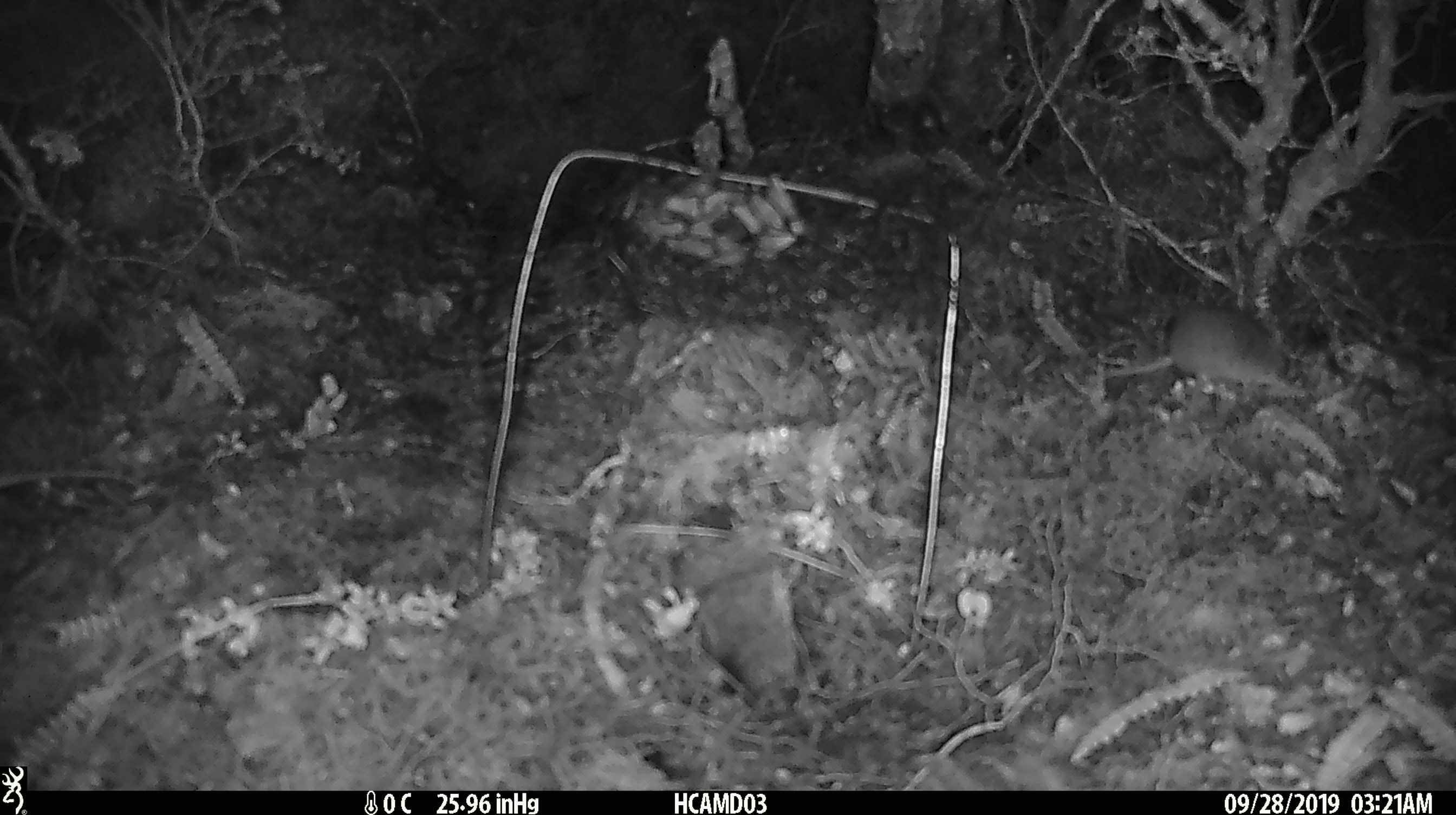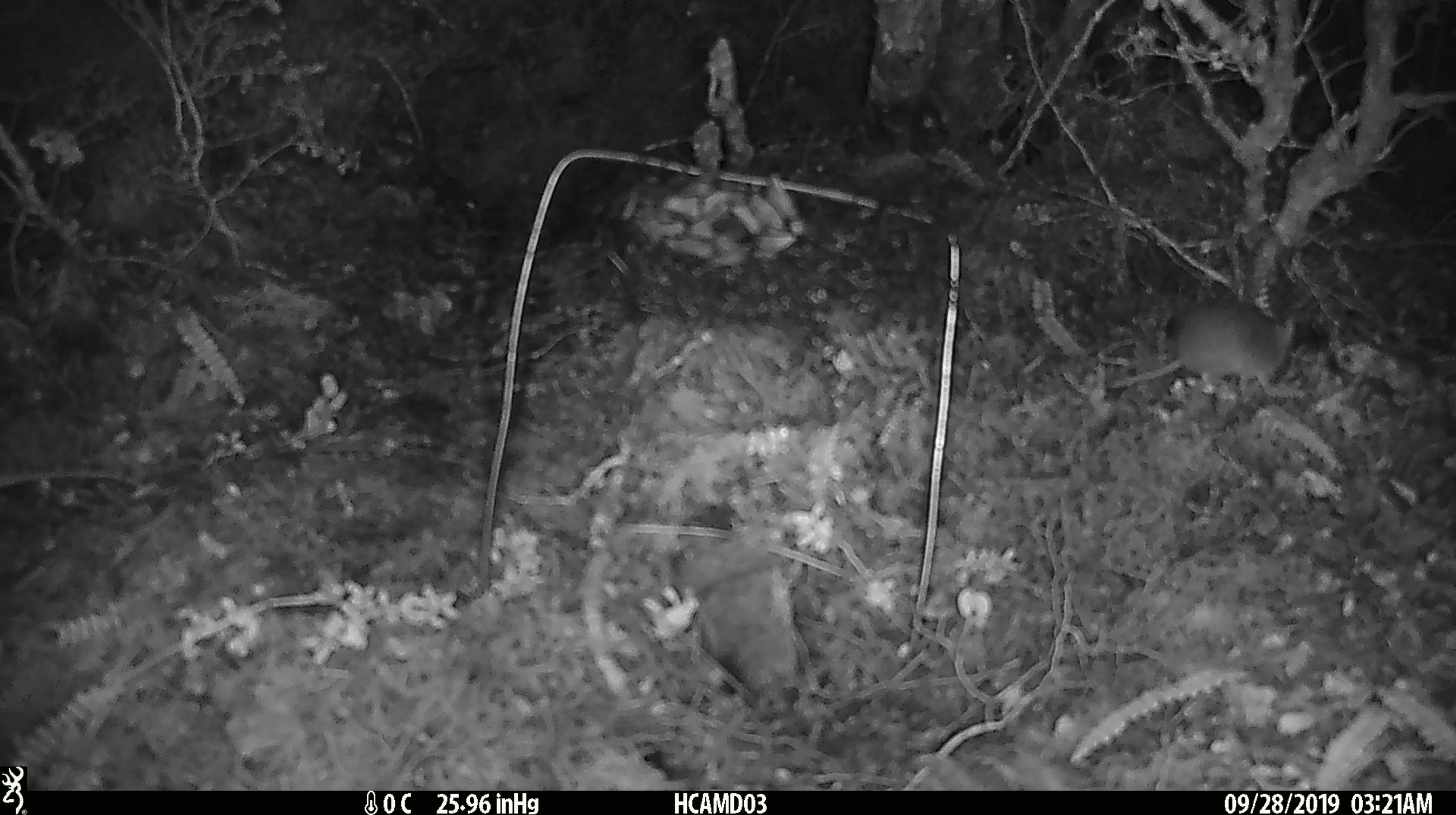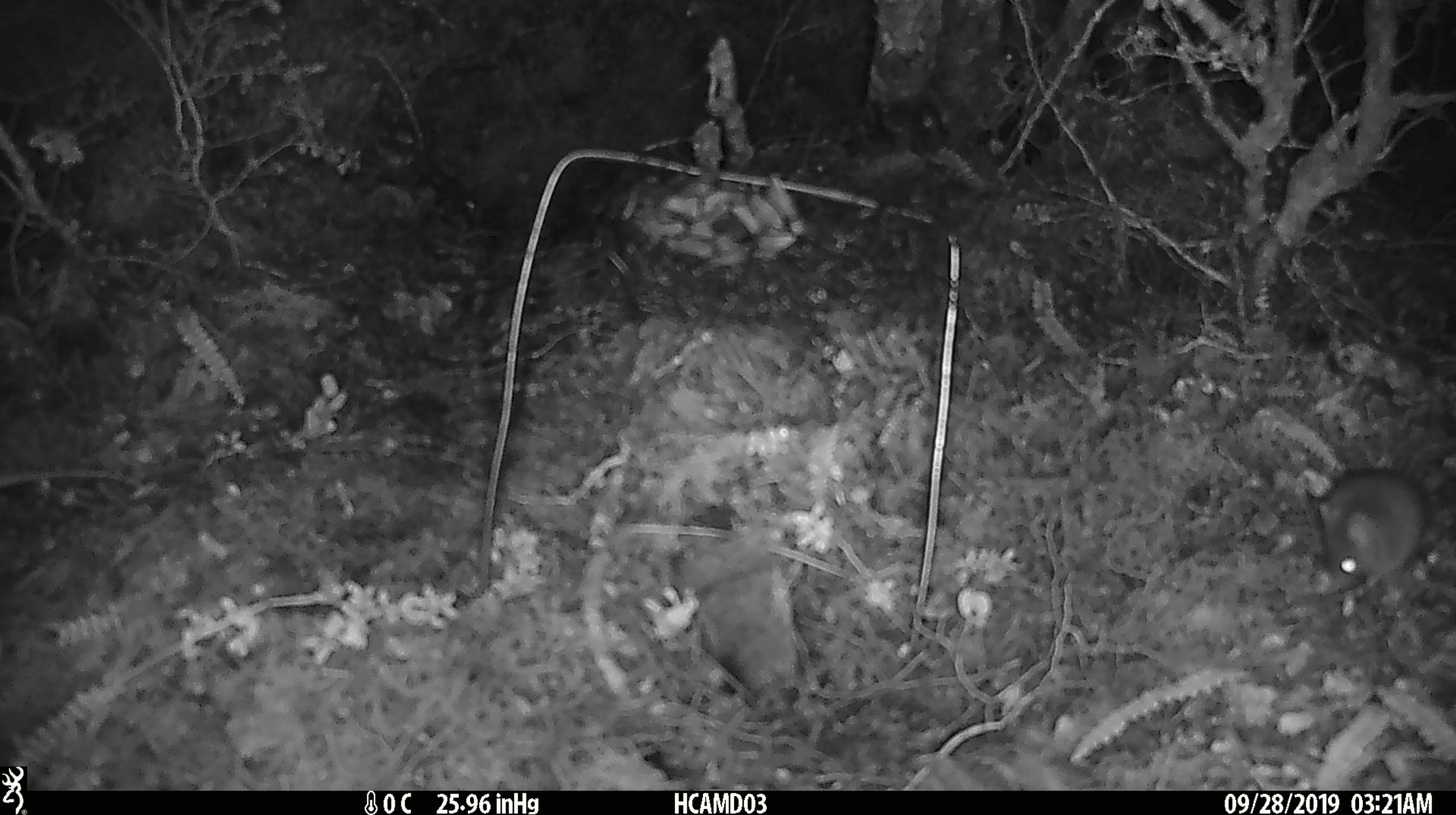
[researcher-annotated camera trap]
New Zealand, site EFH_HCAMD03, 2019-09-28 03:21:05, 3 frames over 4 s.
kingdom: Animalia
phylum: Chordata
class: Mammalia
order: Rodentia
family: Muridae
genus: Mus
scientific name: Mus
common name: mouse